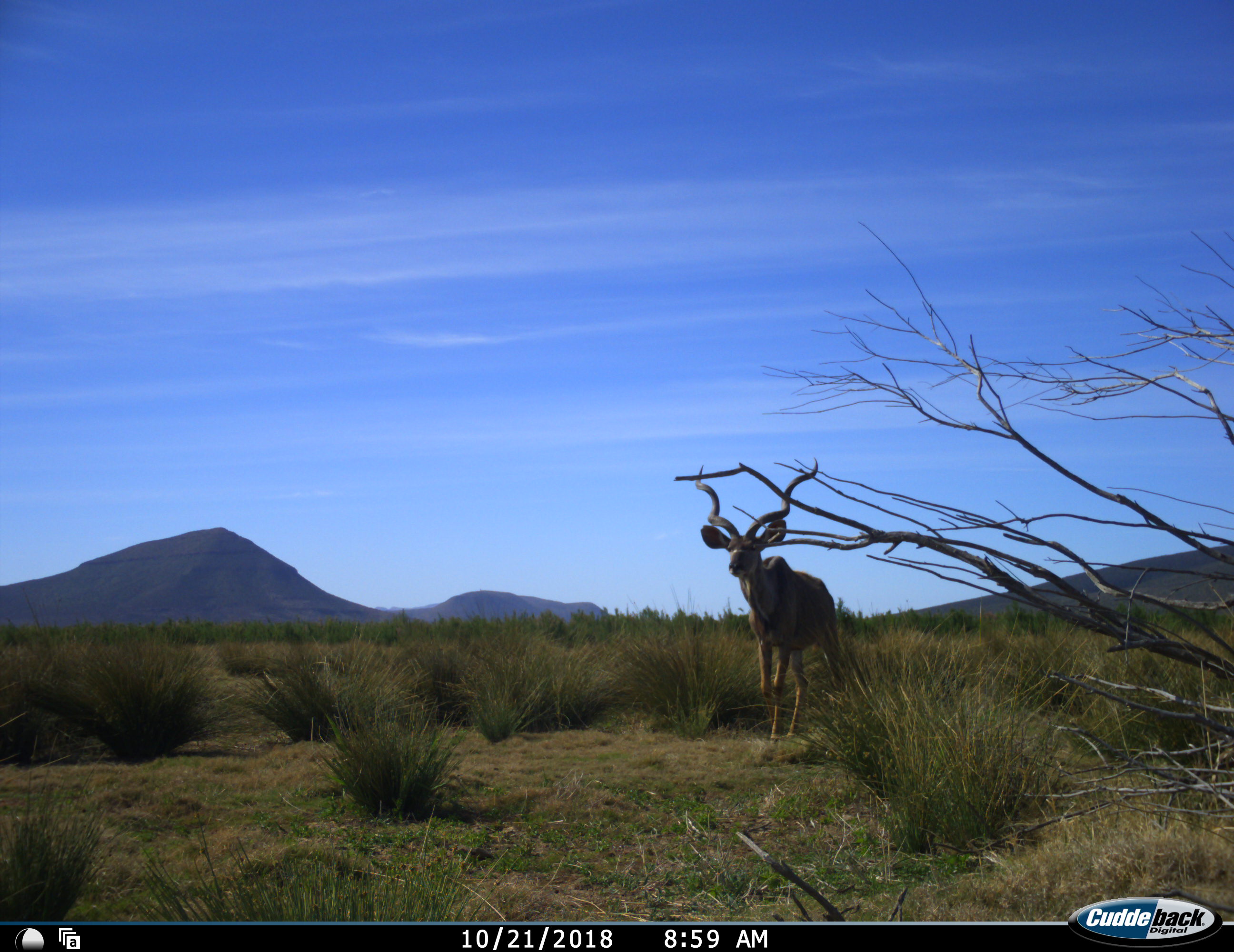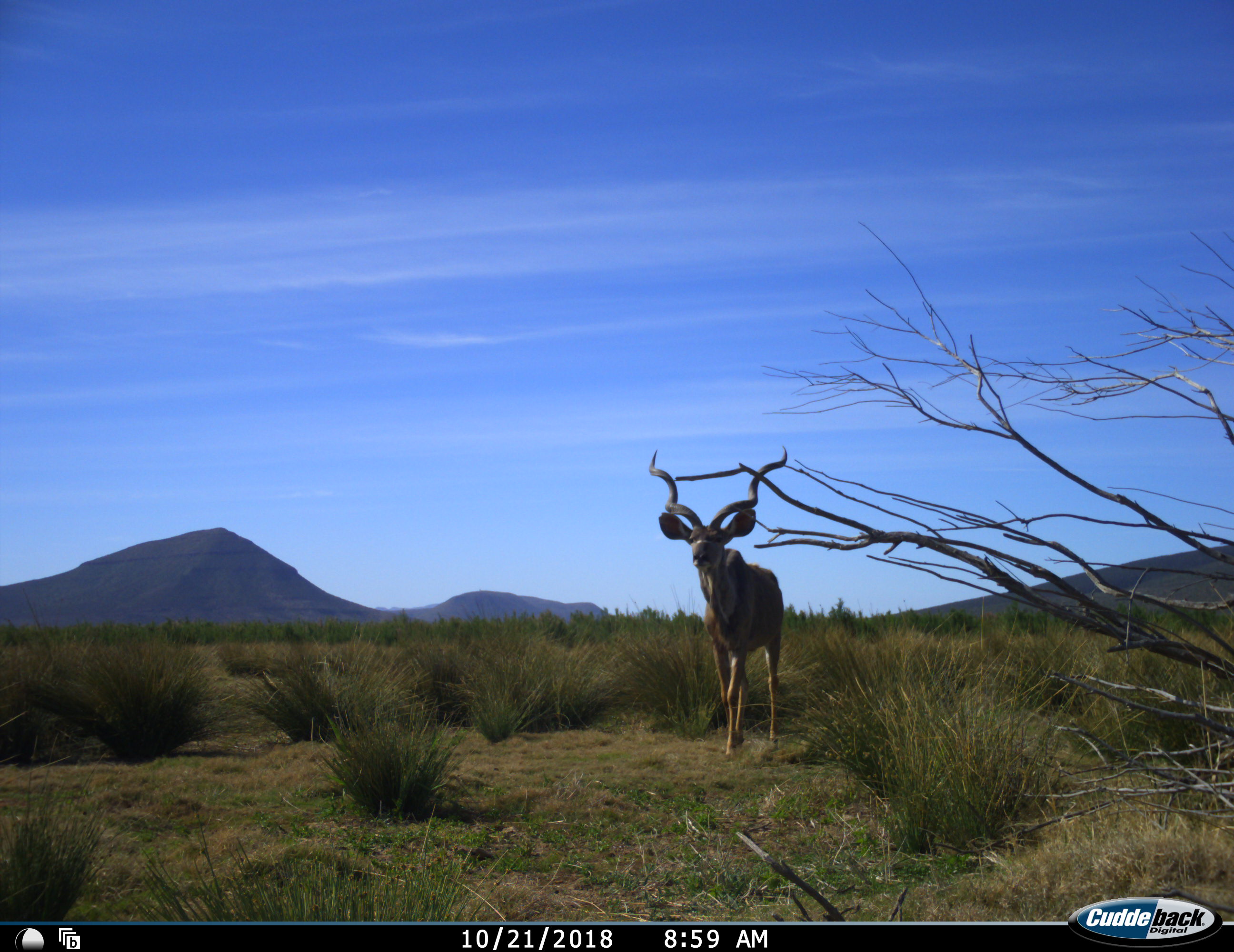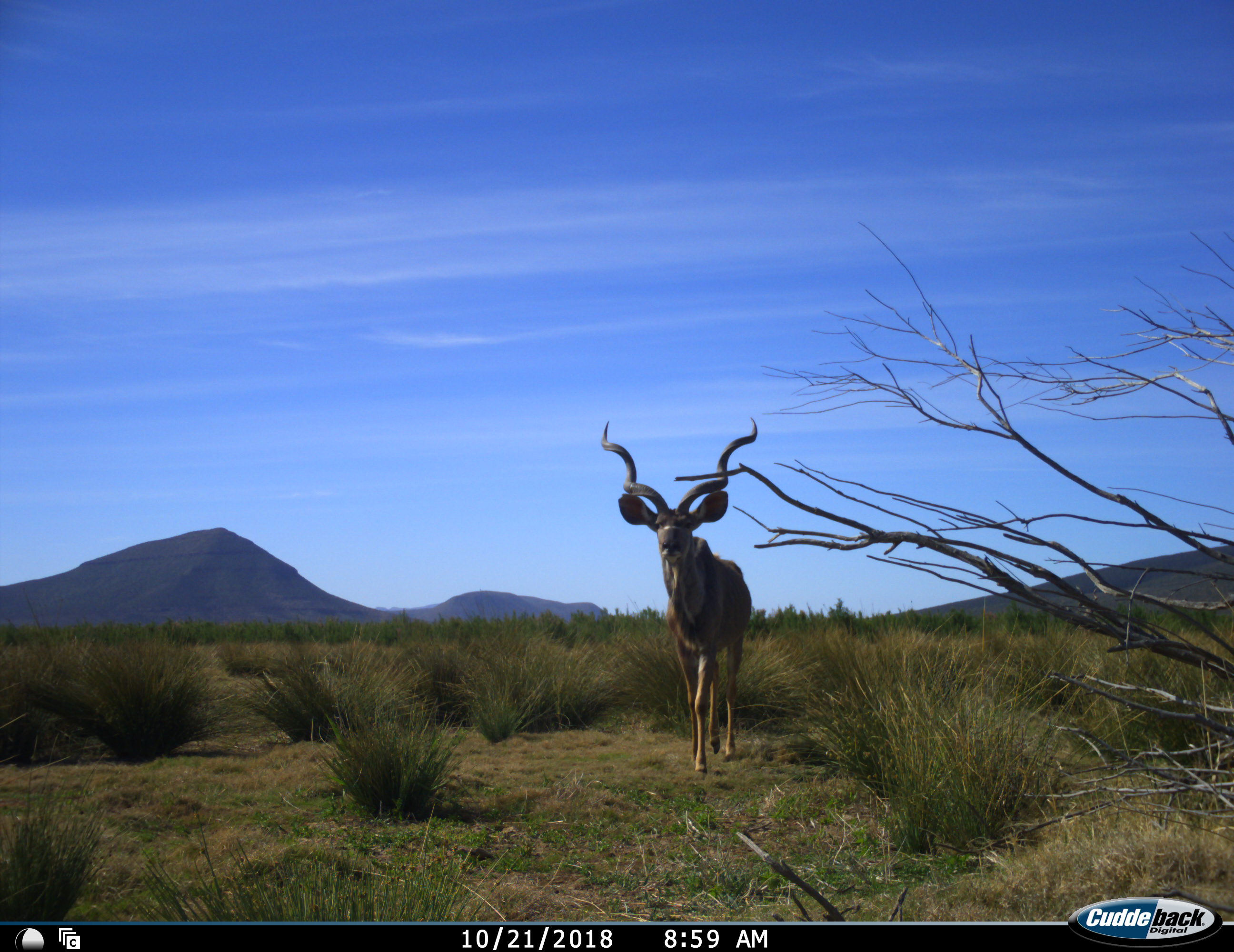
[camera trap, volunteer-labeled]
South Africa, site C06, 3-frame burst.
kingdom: Animalia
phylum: Chordata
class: Mammalia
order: Artiodactyla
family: Bovidae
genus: Tragelaphus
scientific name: Tragelaphus strepsiceros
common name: greater kudu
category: kudu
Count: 1.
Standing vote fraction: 10%.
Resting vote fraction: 0%.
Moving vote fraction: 90%.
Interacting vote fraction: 0%.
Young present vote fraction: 0%.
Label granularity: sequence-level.